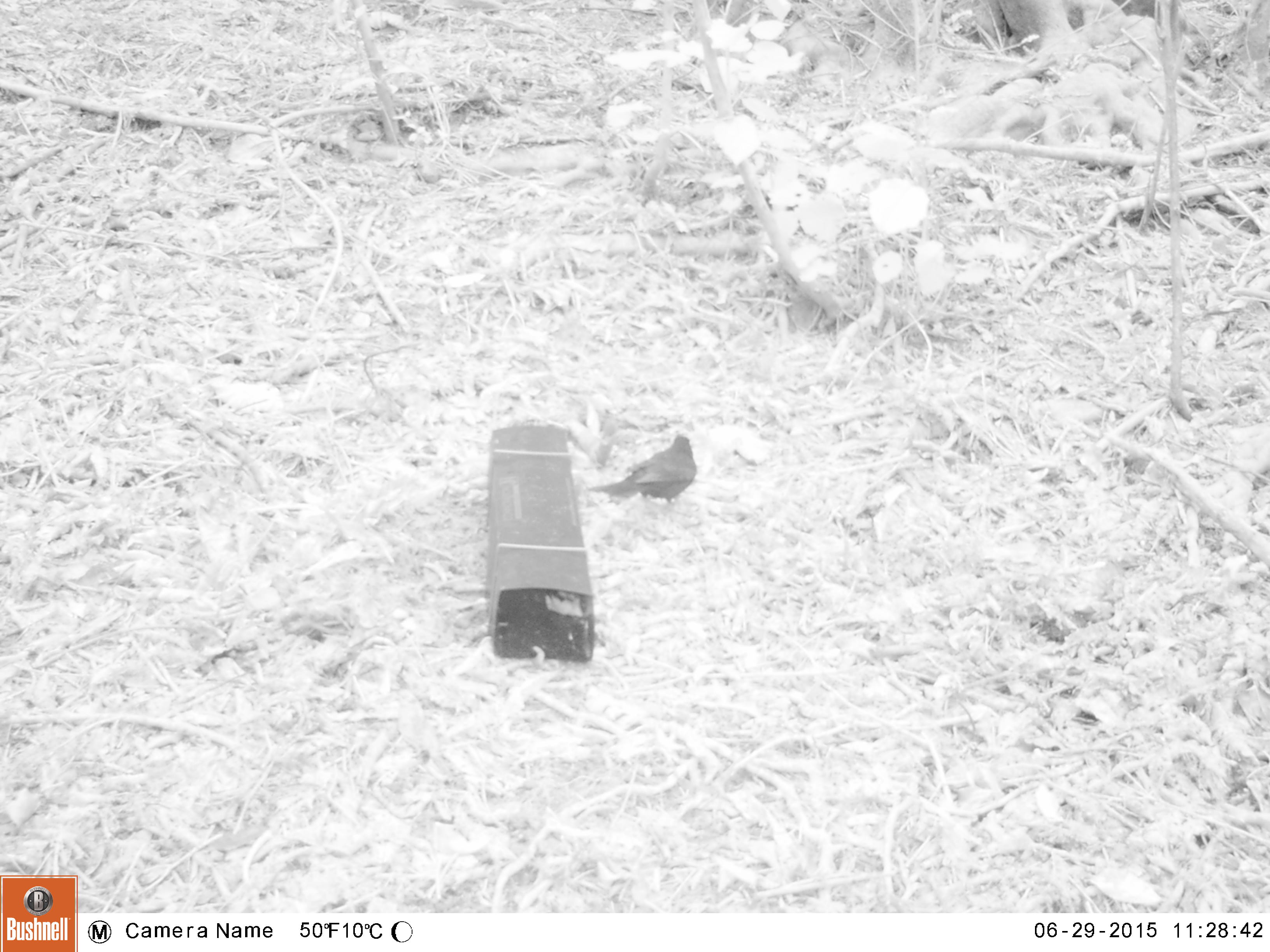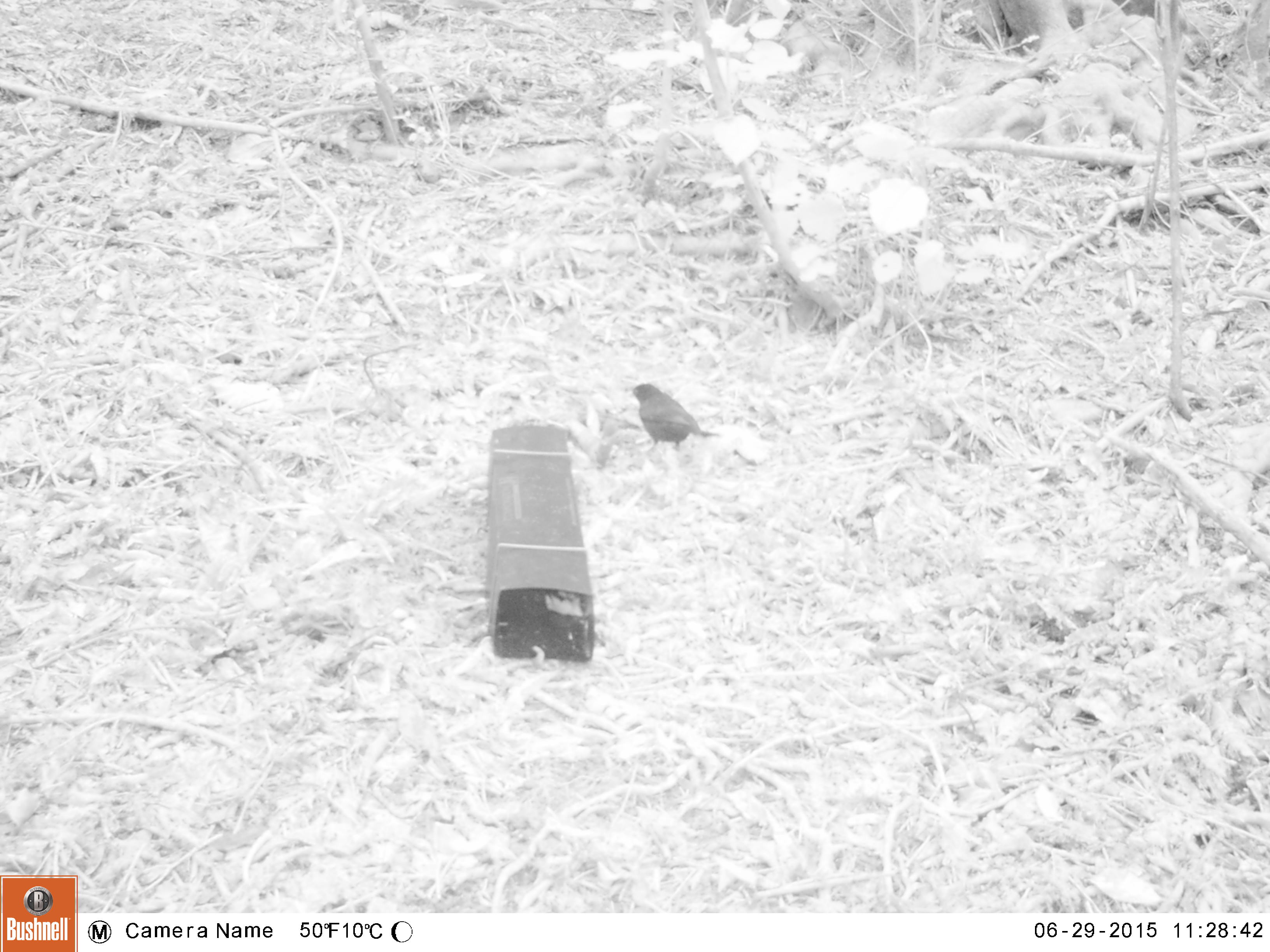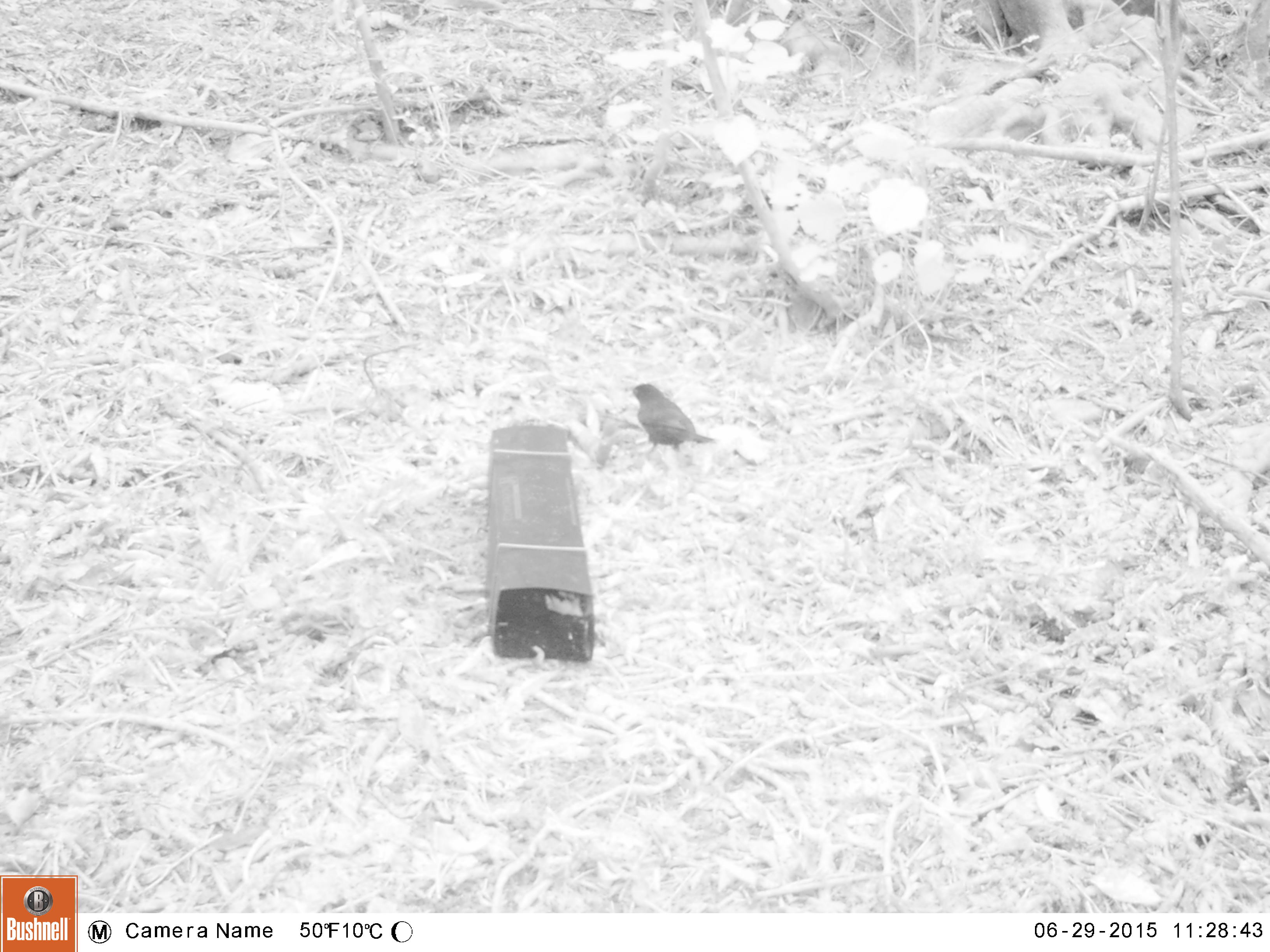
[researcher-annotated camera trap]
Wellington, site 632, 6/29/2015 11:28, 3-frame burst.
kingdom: Animalia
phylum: Chordata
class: Aves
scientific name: Aves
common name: bird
Bird (Aves).